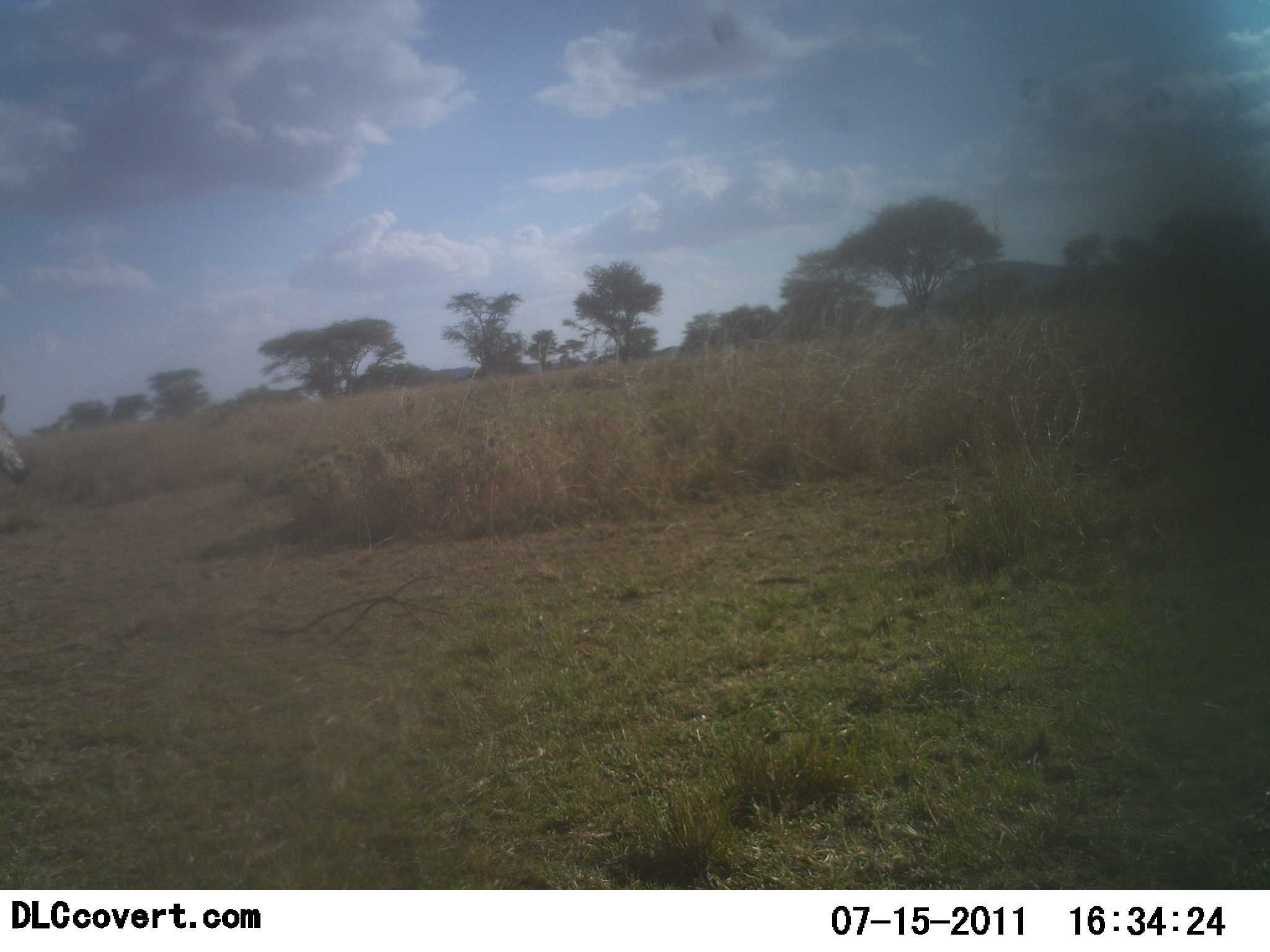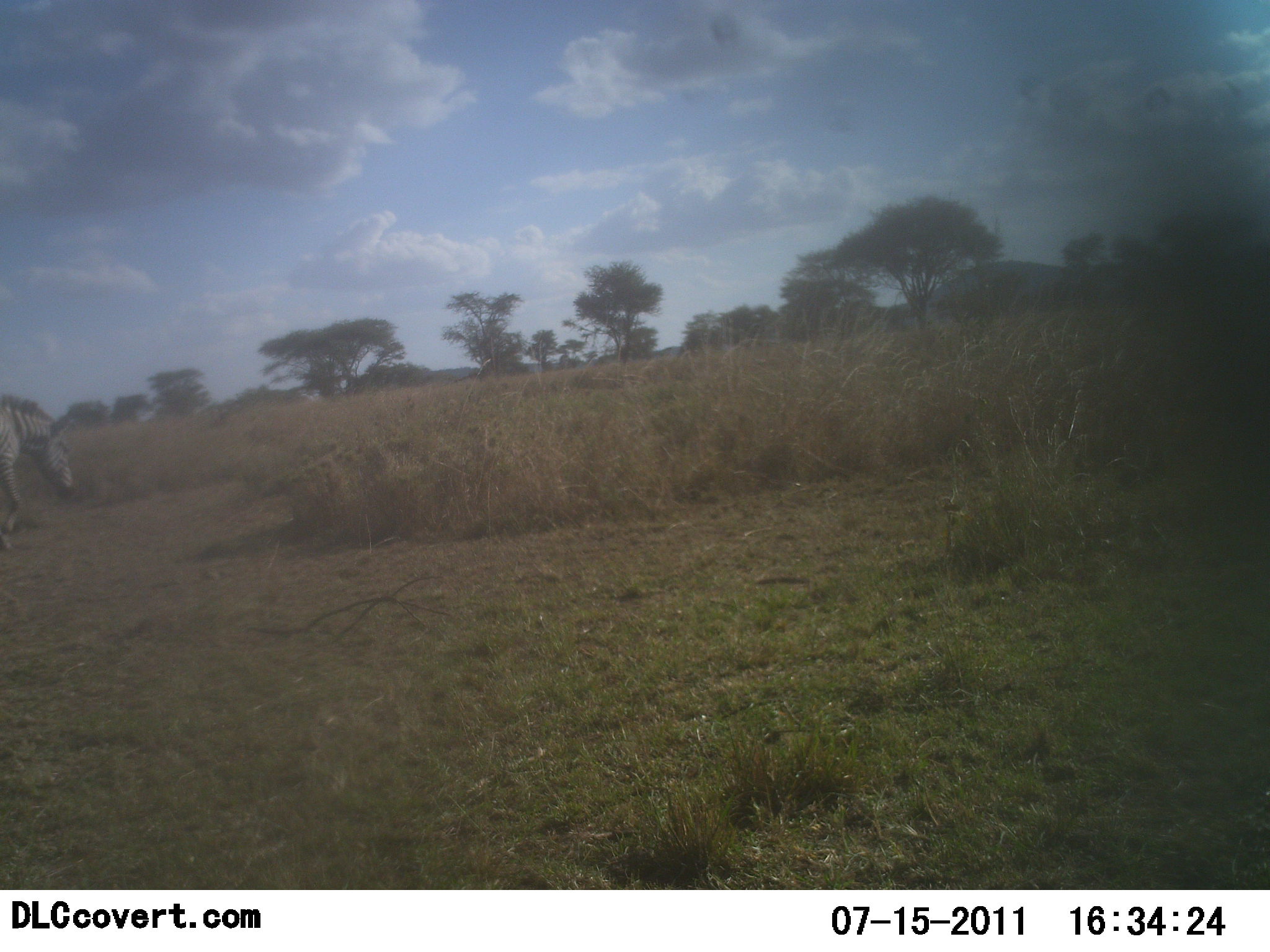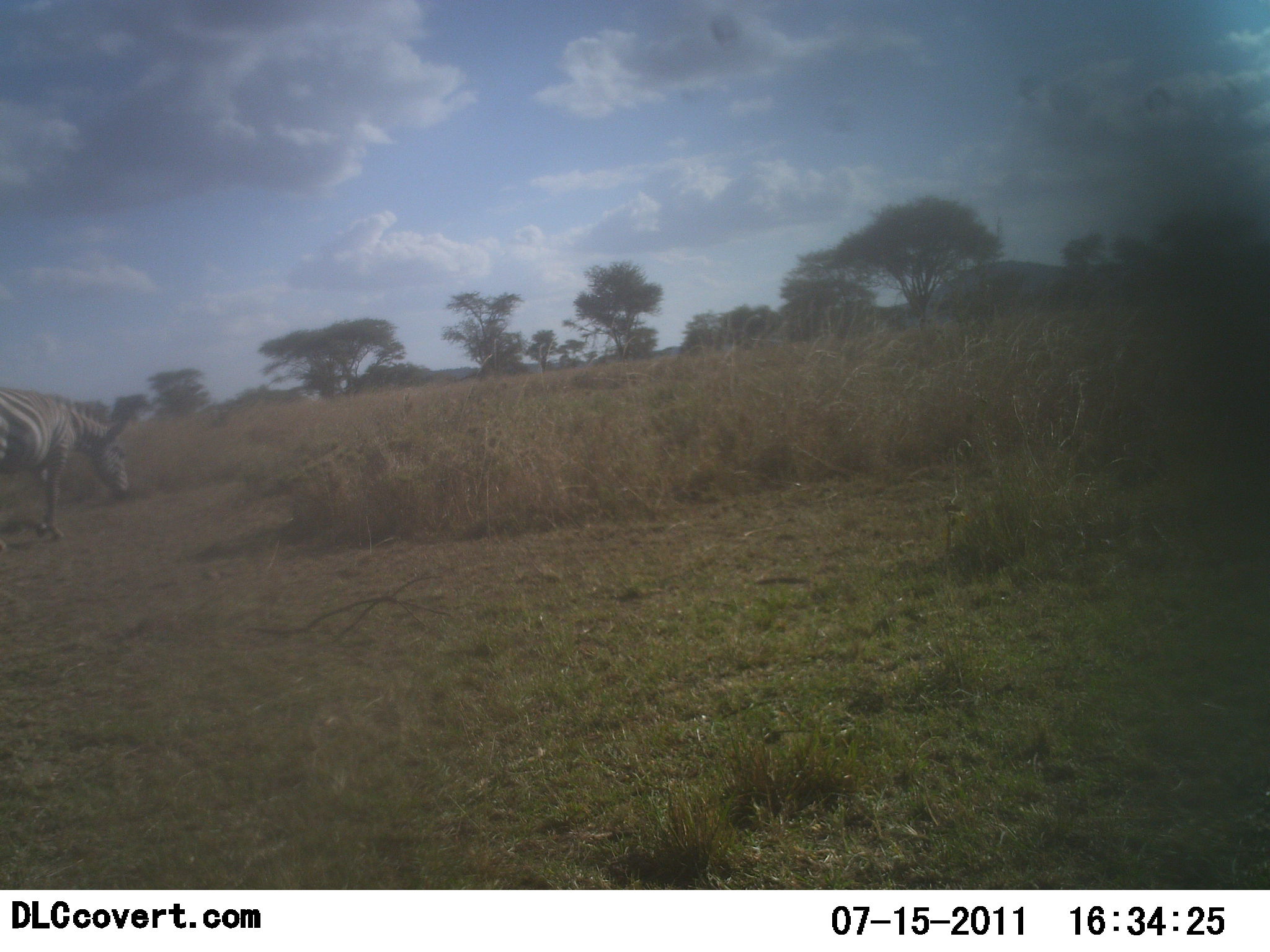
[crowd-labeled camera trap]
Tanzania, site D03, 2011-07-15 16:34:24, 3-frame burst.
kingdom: Animalia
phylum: Chordata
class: Mammalia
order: Perissodactyla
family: Equidae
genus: Equus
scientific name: Equus quagga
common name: plains zebra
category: zebra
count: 1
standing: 15%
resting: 0%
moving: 85%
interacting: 0%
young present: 0%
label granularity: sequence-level